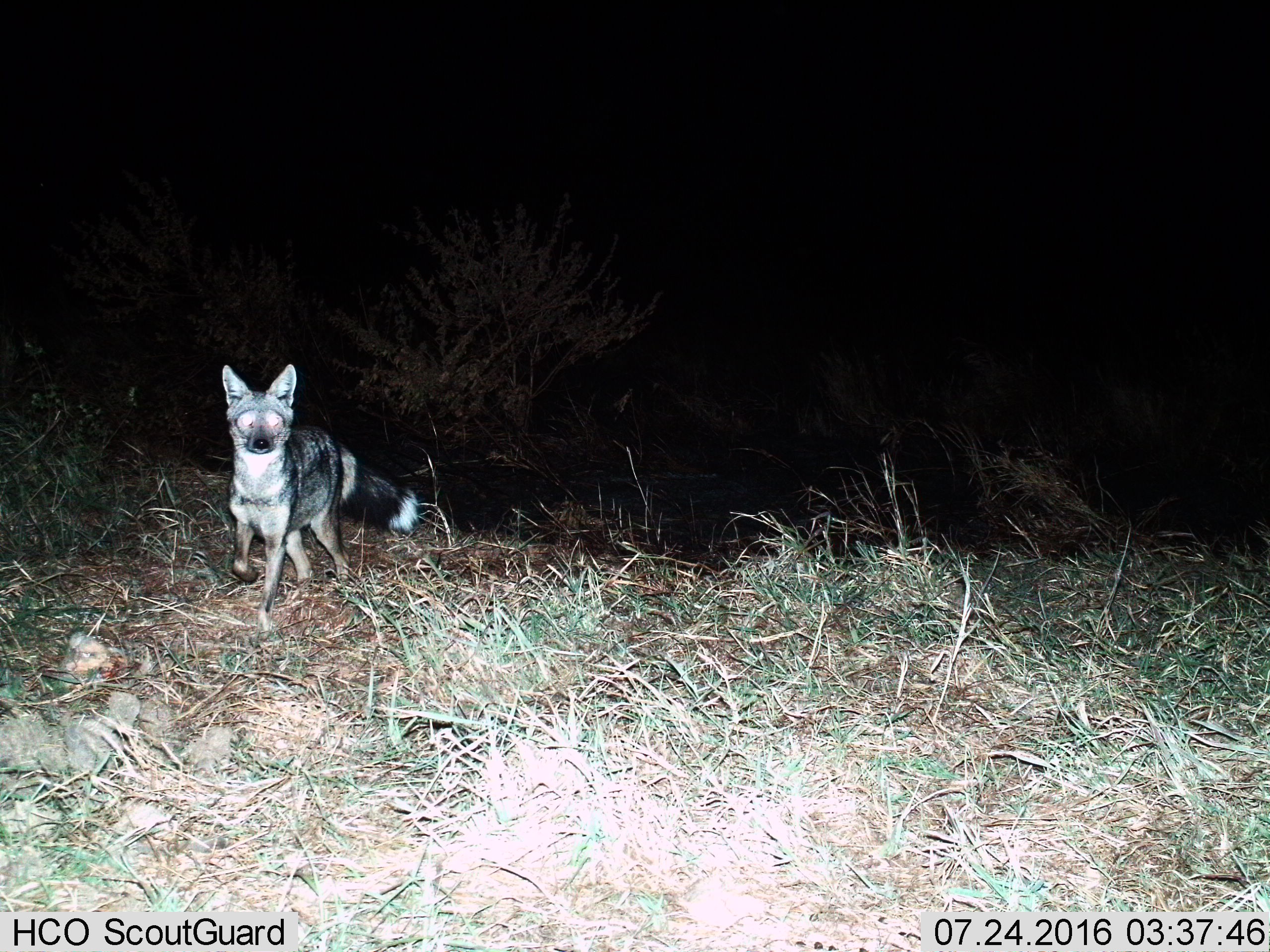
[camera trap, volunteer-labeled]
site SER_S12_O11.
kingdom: Animalia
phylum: Chordata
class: Mammalia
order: Carnivora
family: Canidae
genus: Lupulella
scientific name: Lupulella mesomelas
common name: black-backed jackal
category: jackalblackbacked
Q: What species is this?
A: Jackalblackbacked (black-backed jackal) (Lupulella mesomelas).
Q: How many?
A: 1.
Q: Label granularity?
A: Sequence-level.